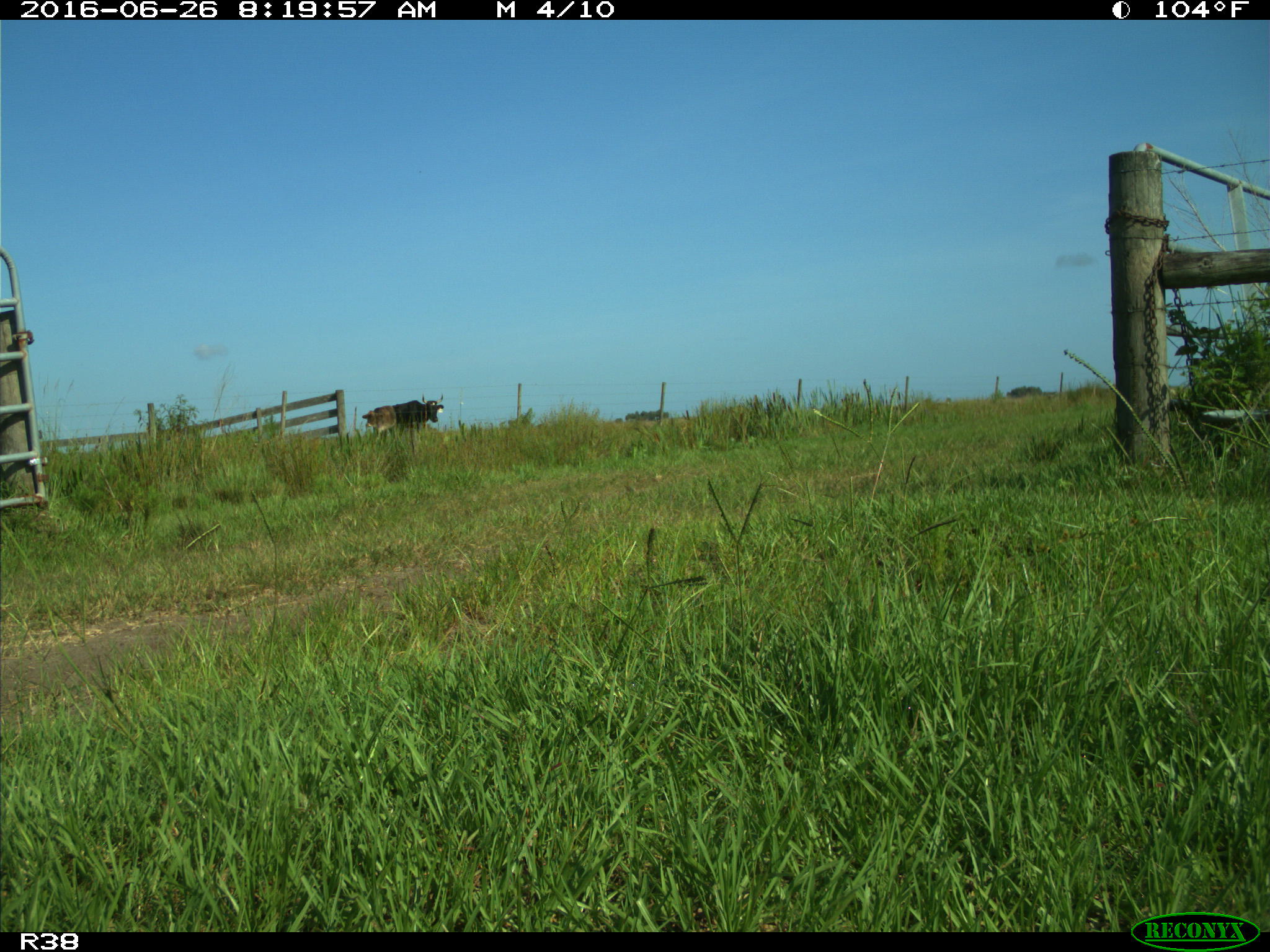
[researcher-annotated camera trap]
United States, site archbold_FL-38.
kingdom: Animalia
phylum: Chordata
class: Mammalia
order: Artiodactyla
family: Bovidae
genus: Bos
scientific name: Bos taurus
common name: domestic cow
Bos taurus (domestic cow).